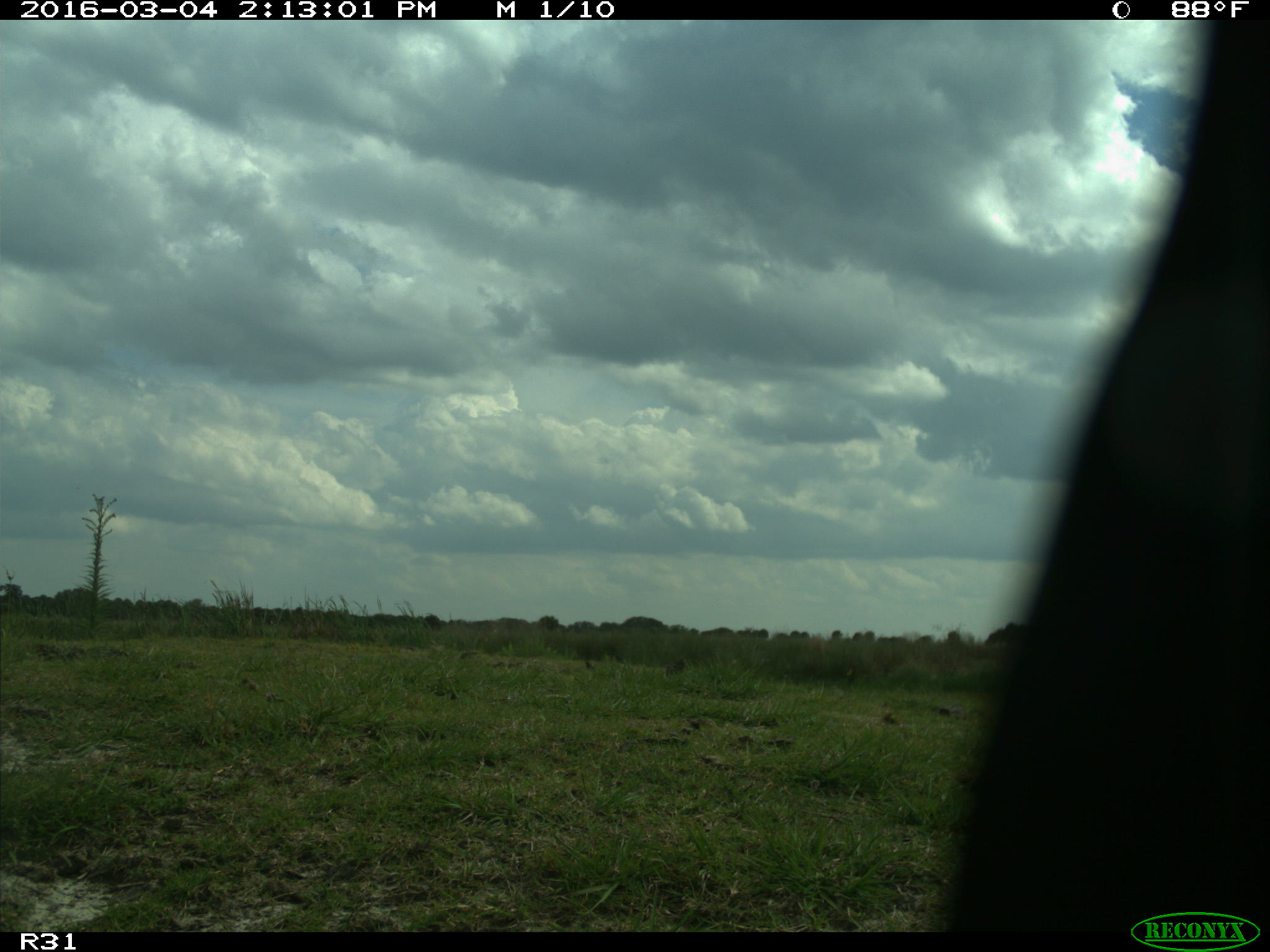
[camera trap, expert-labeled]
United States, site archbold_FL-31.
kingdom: Animalia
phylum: Chordata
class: Aves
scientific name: Aves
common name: birds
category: unidentified bird